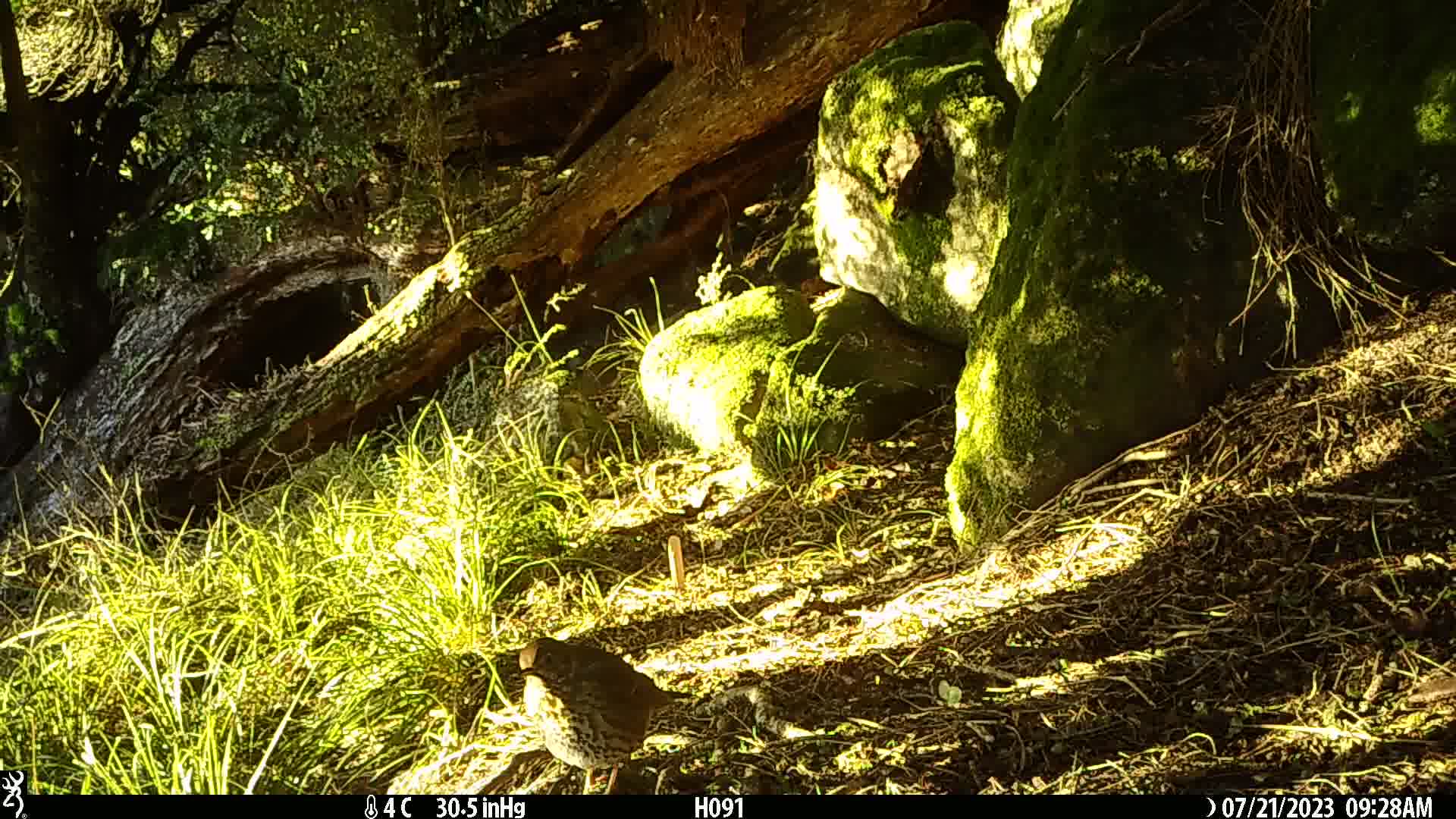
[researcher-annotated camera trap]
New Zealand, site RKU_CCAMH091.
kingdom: Animalia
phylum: Chordata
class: Aves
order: Passeriformes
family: Turdidae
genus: Turdus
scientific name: Turdus philomelos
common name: song thrush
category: thrush